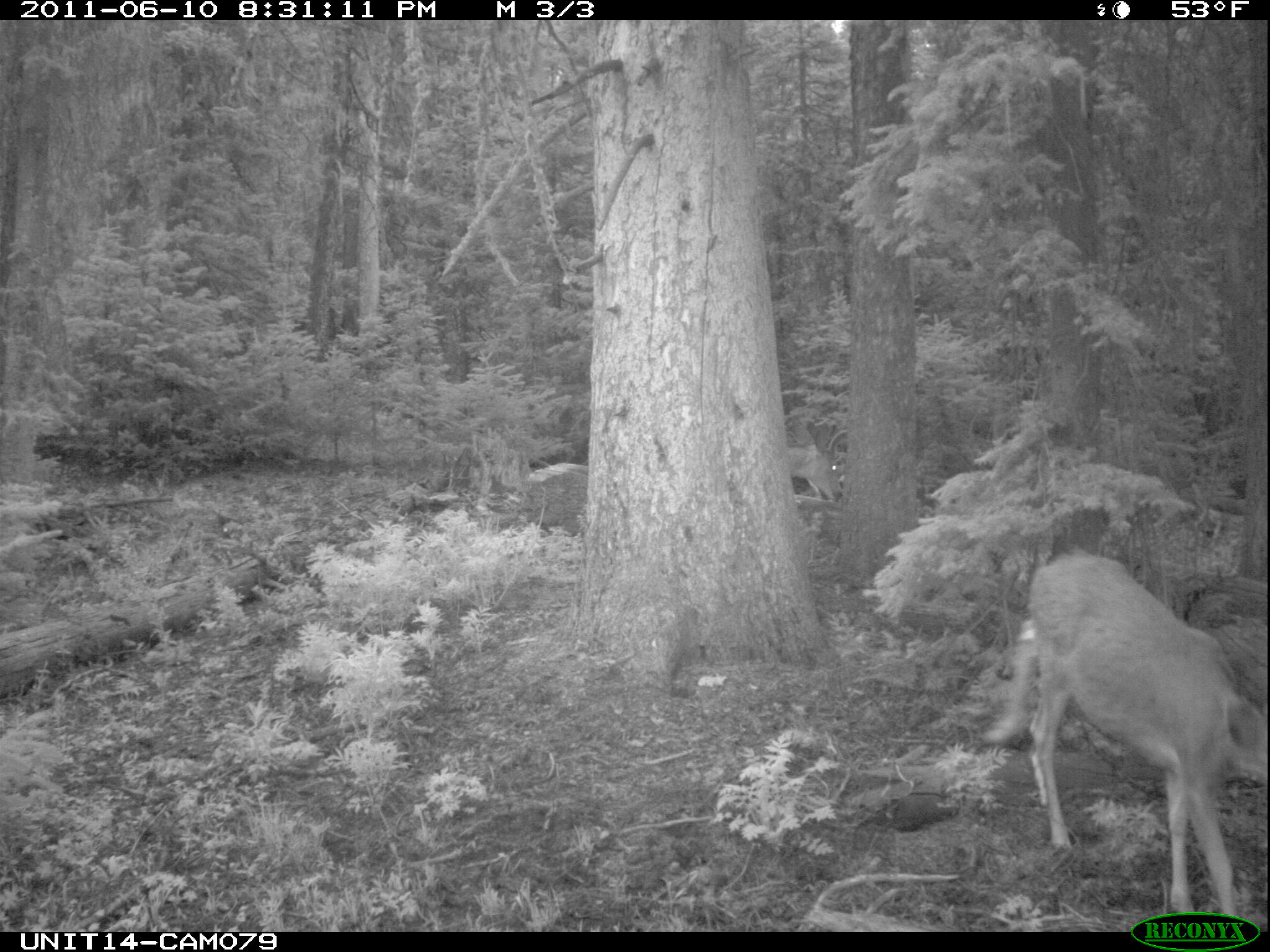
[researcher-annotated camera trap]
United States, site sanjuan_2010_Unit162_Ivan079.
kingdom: Animalia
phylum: Chordata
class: Mammalia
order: Artiodactyla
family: Cervidae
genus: Odocoileus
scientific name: Odocoileus hemionus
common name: mule deer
Odocoileus hemionus (mule deer).